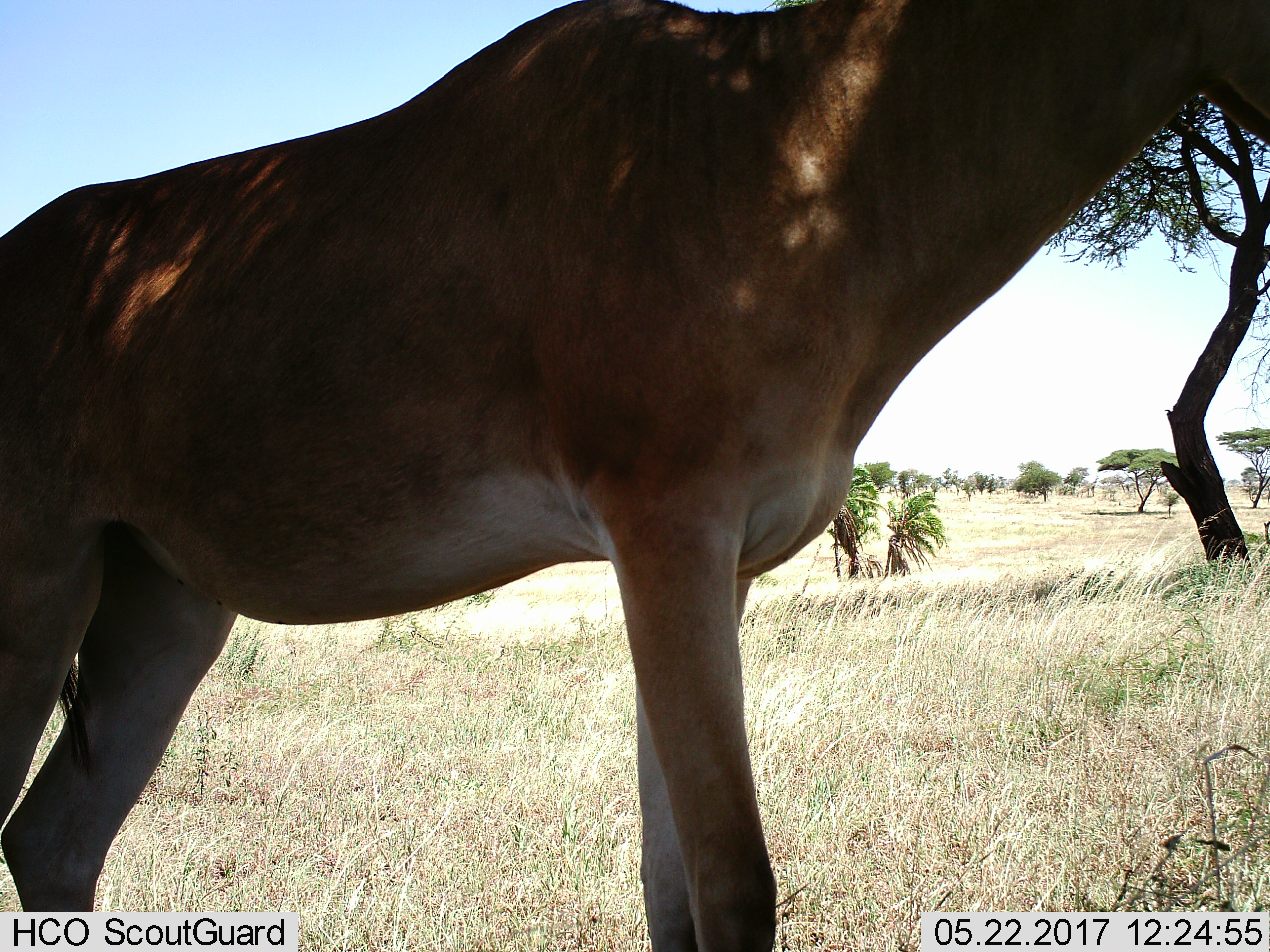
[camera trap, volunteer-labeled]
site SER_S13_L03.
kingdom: Animalia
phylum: Chordata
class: Mammalia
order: Artiodactyla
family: Bovidae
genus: Alcelaphus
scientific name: Alcelaphus buselaphus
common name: hartebeest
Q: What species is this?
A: Hartebeest (Alcelaphus buselaphus).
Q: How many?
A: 1.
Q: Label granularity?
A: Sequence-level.